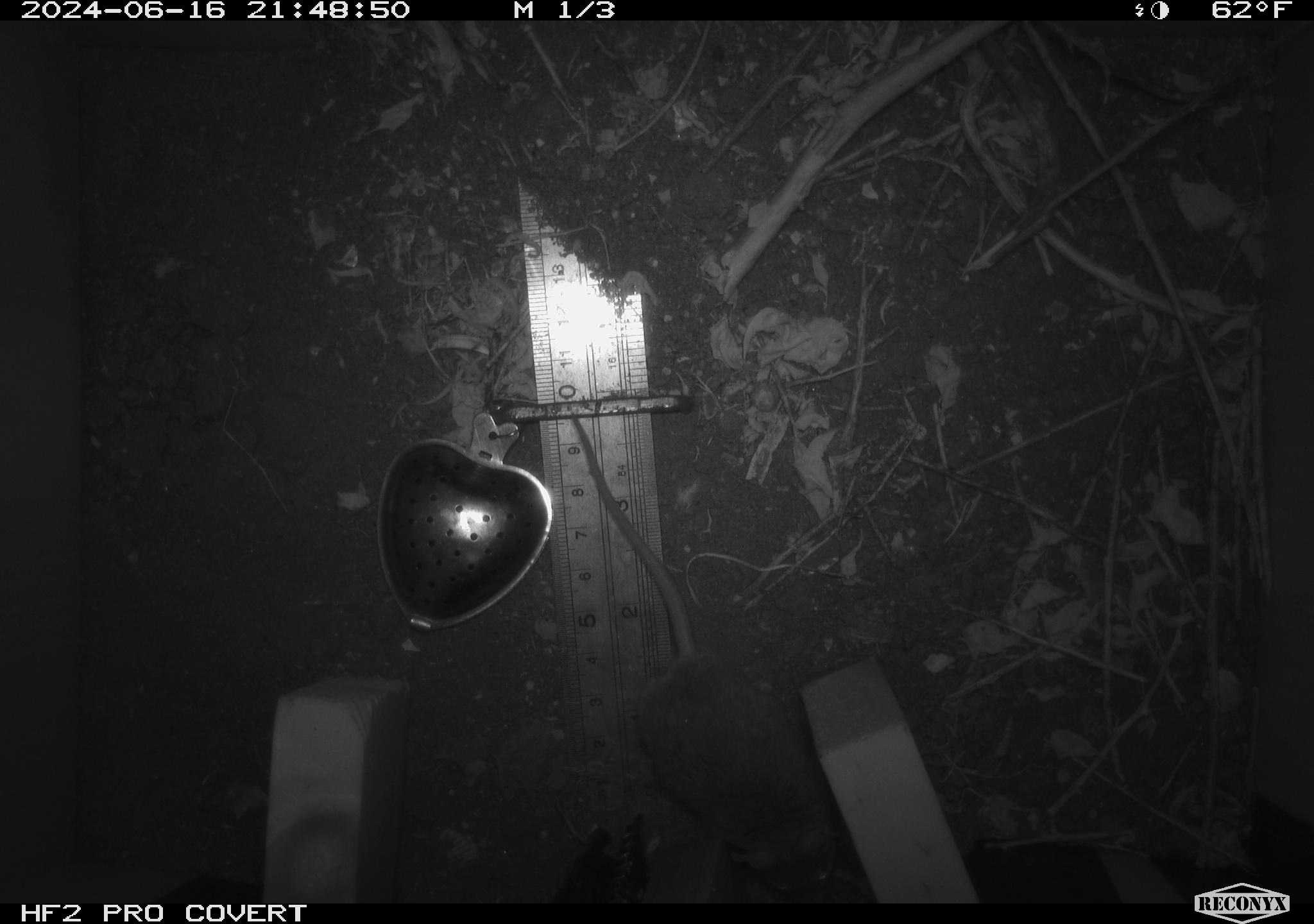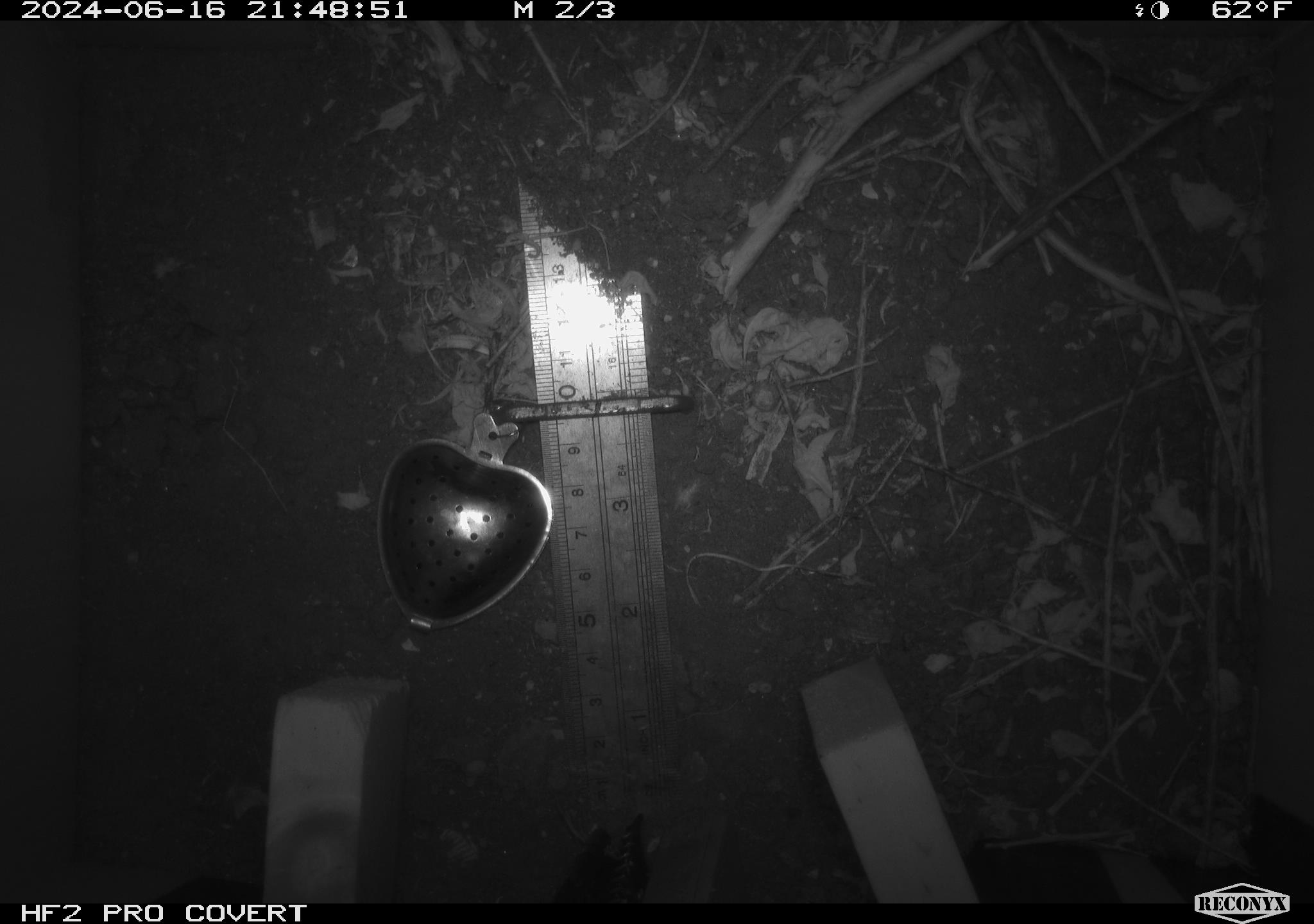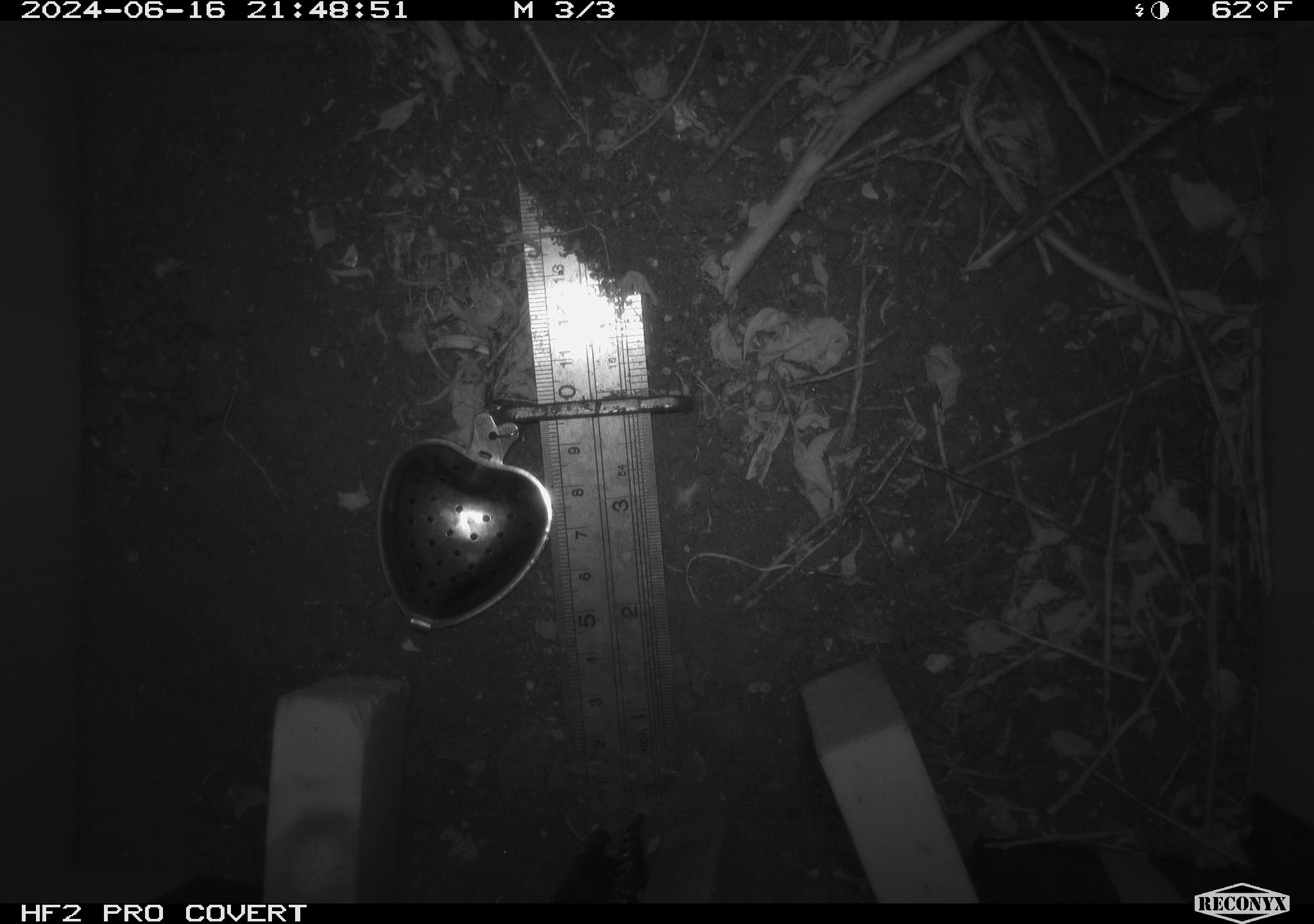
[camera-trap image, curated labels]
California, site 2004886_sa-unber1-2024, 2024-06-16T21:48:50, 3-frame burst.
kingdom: Animalia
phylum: Chordata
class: Mammalia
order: Rodentia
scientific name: Rodentia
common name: mouse species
Mouse species (Rodentia).